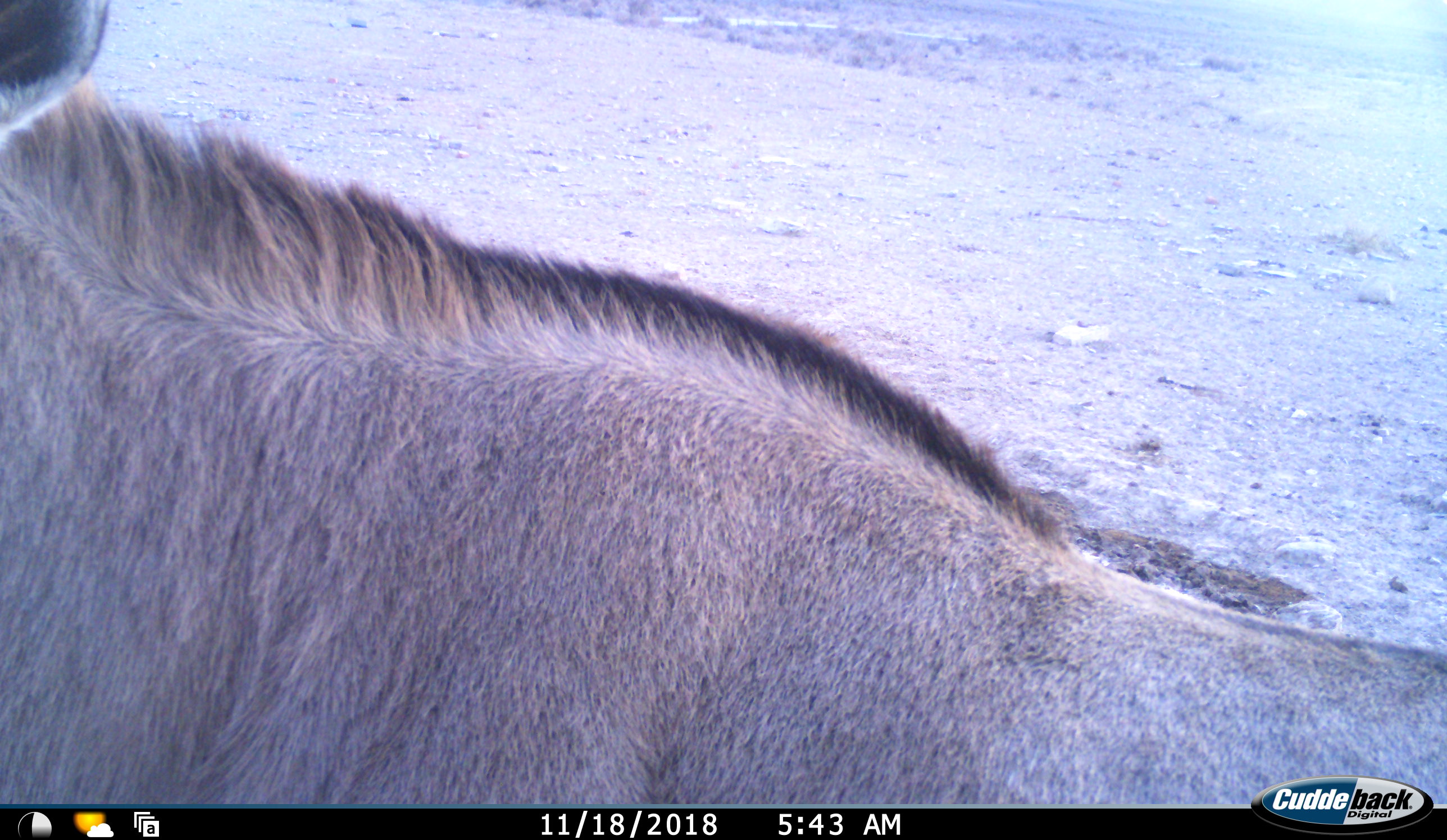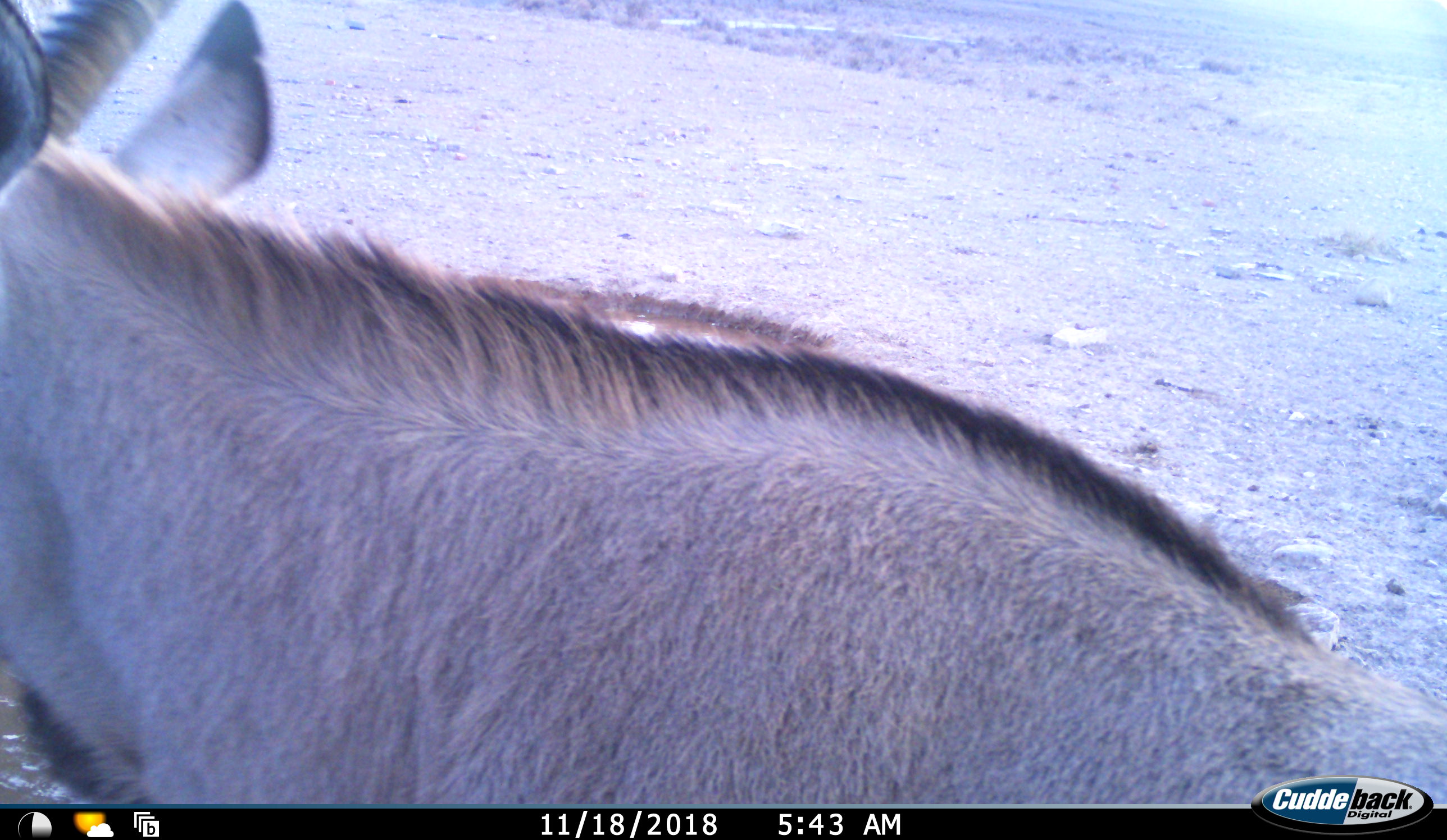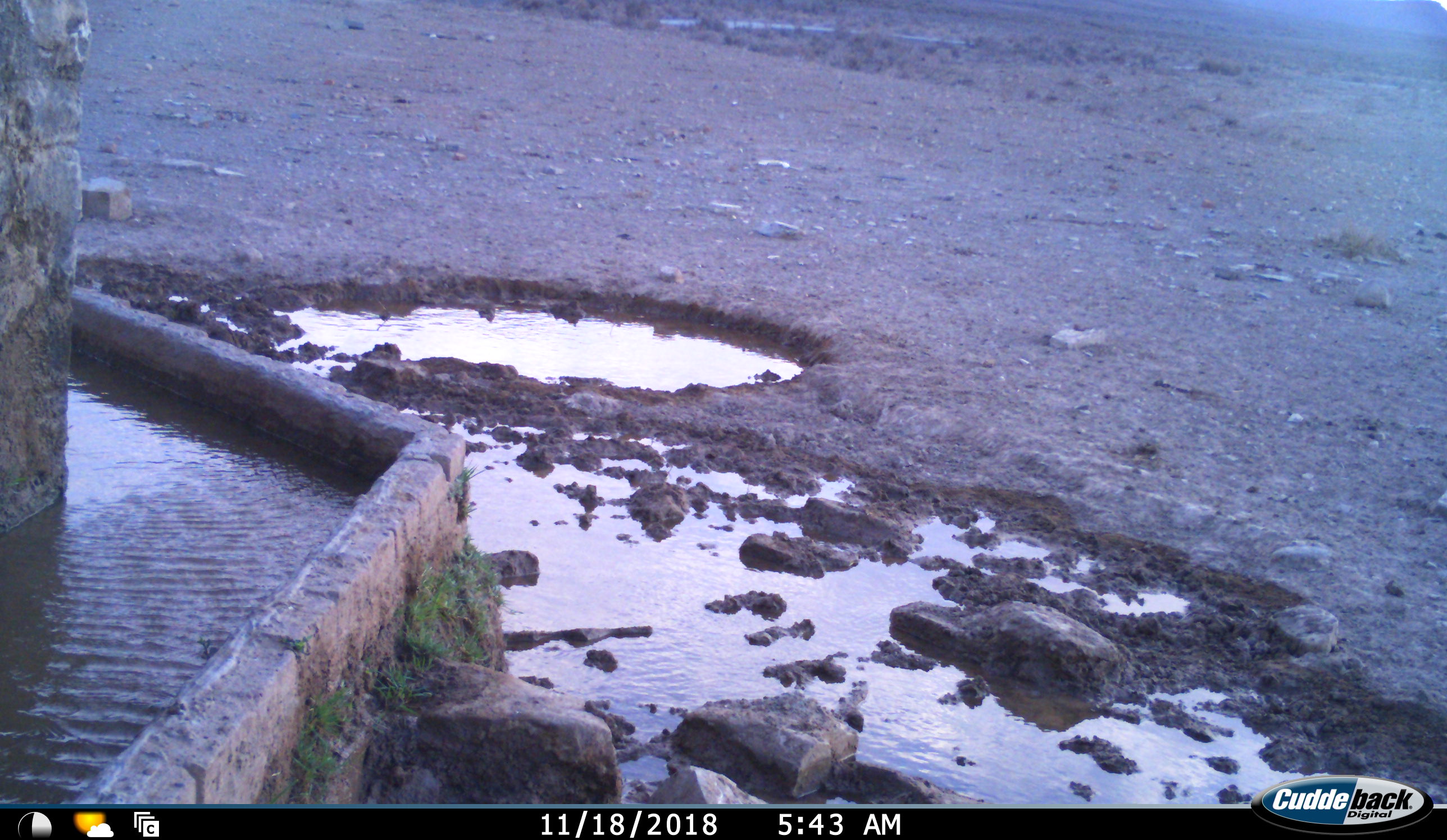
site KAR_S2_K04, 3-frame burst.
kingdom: Animalia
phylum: Chordata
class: Mammalia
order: Artiodactyla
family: Bovidae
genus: Oryx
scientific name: Oryx gazella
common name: gemsbok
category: oryx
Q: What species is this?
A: Oryx (gemsbok) (Oryx gazella).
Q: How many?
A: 1.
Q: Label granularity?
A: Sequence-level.